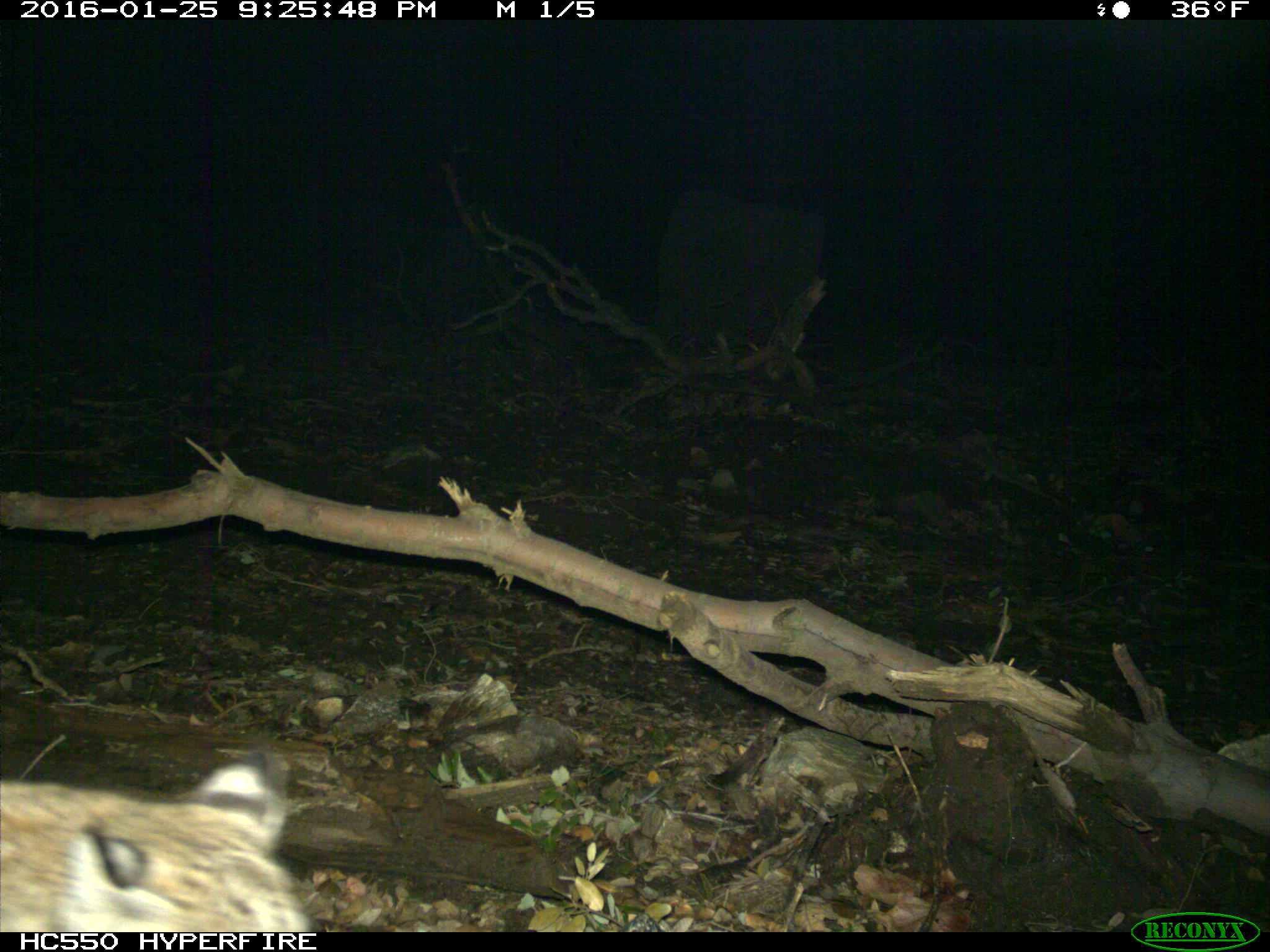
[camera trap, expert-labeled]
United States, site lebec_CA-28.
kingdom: Animalia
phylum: Chordata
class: Mammalia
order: Carnivora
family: Felidae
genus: Lynx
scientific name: Lynx rufus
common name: bobcat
Lynx rufus (bobcat).